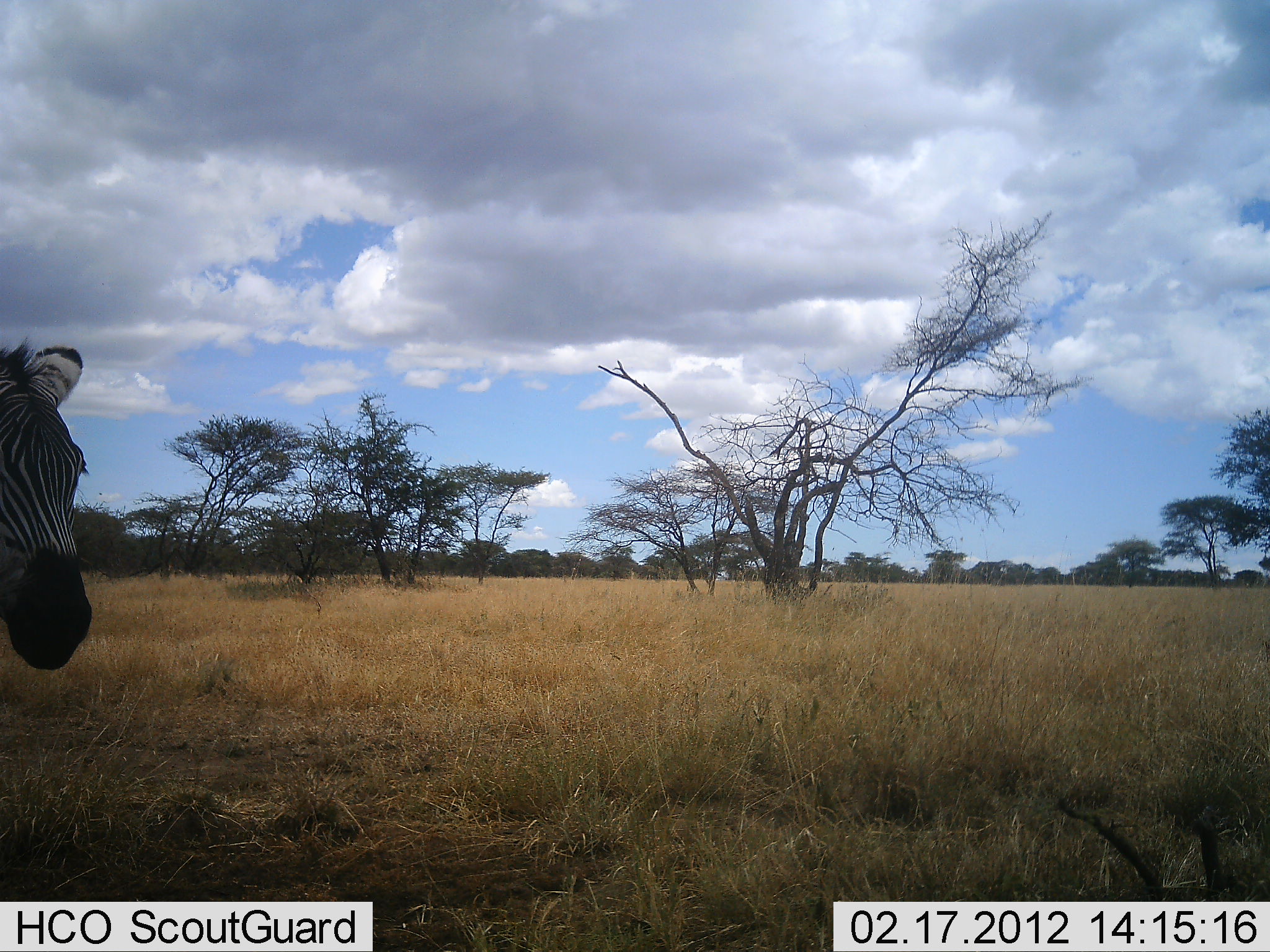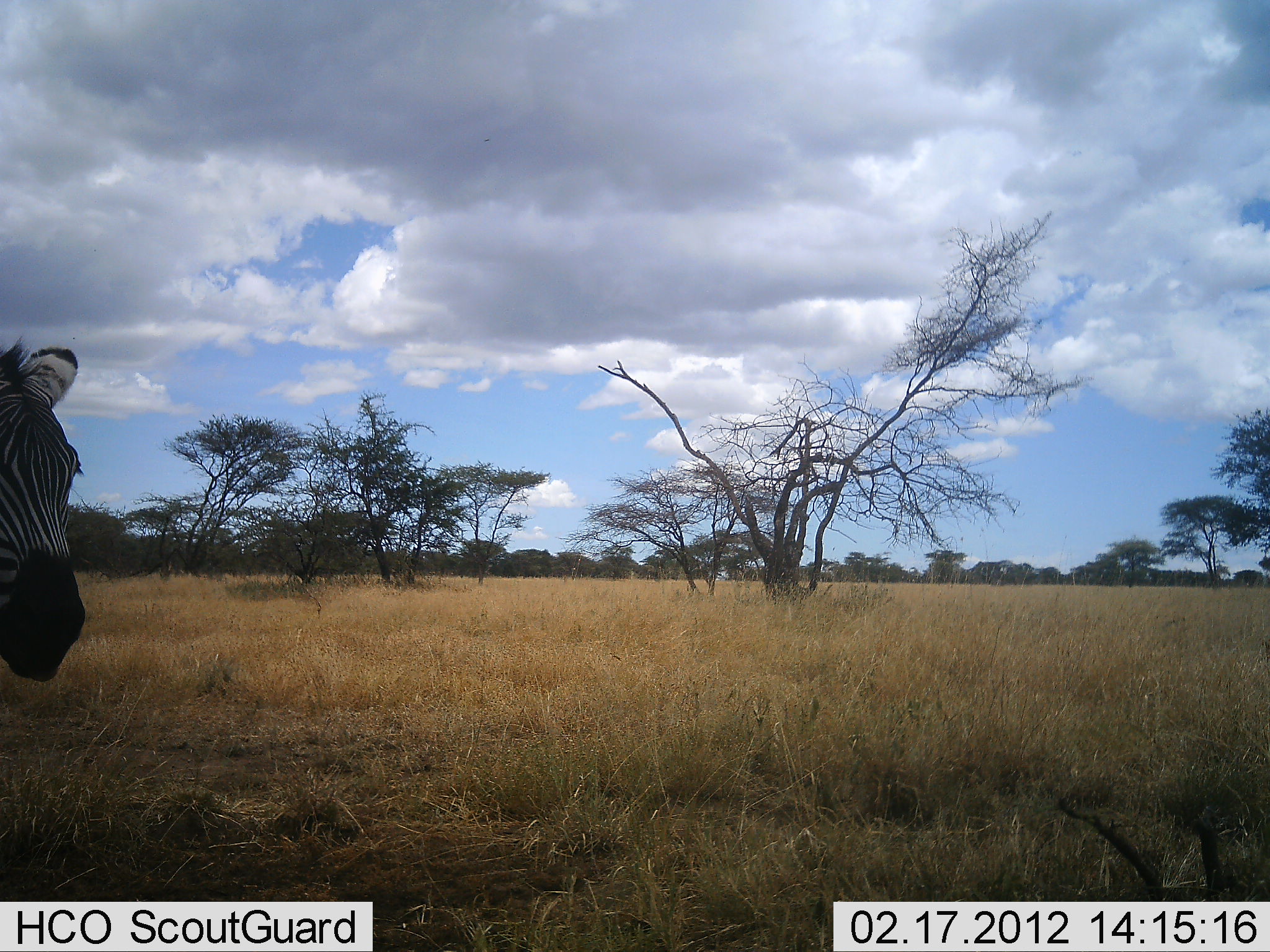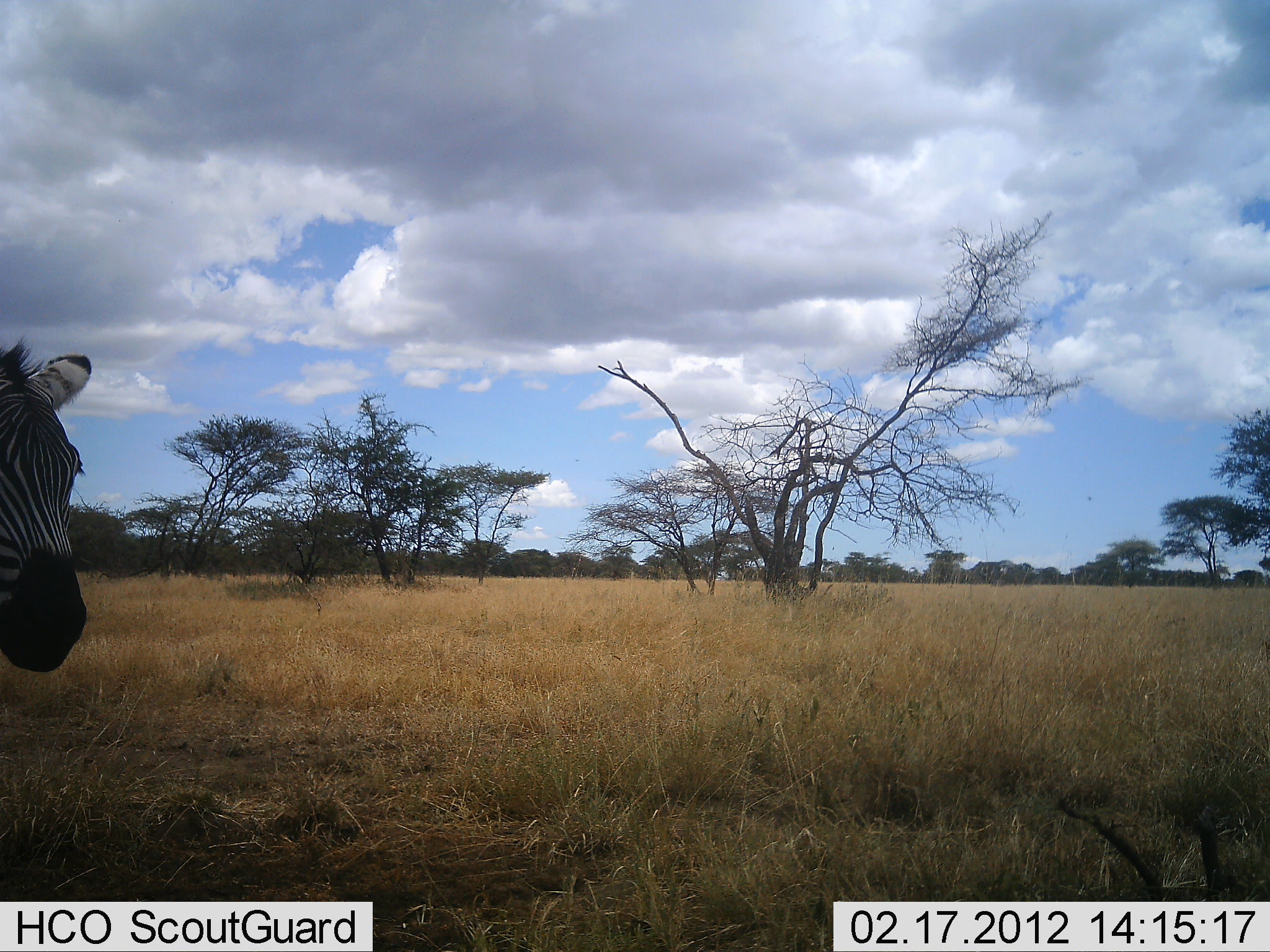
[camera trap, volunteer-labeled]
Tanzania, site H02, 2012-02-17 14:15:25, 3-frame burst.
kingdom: Animalia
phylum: Chordata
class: Mammalia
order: Perissodactyla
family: Equidae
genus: Equus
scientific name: Equus quagga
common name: plains zebra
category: zebra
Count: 1.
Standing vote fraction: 85%.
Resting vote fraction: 4%.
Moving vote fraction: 4%.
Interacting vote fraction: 0%.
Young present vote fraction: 0%.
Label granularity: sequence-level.